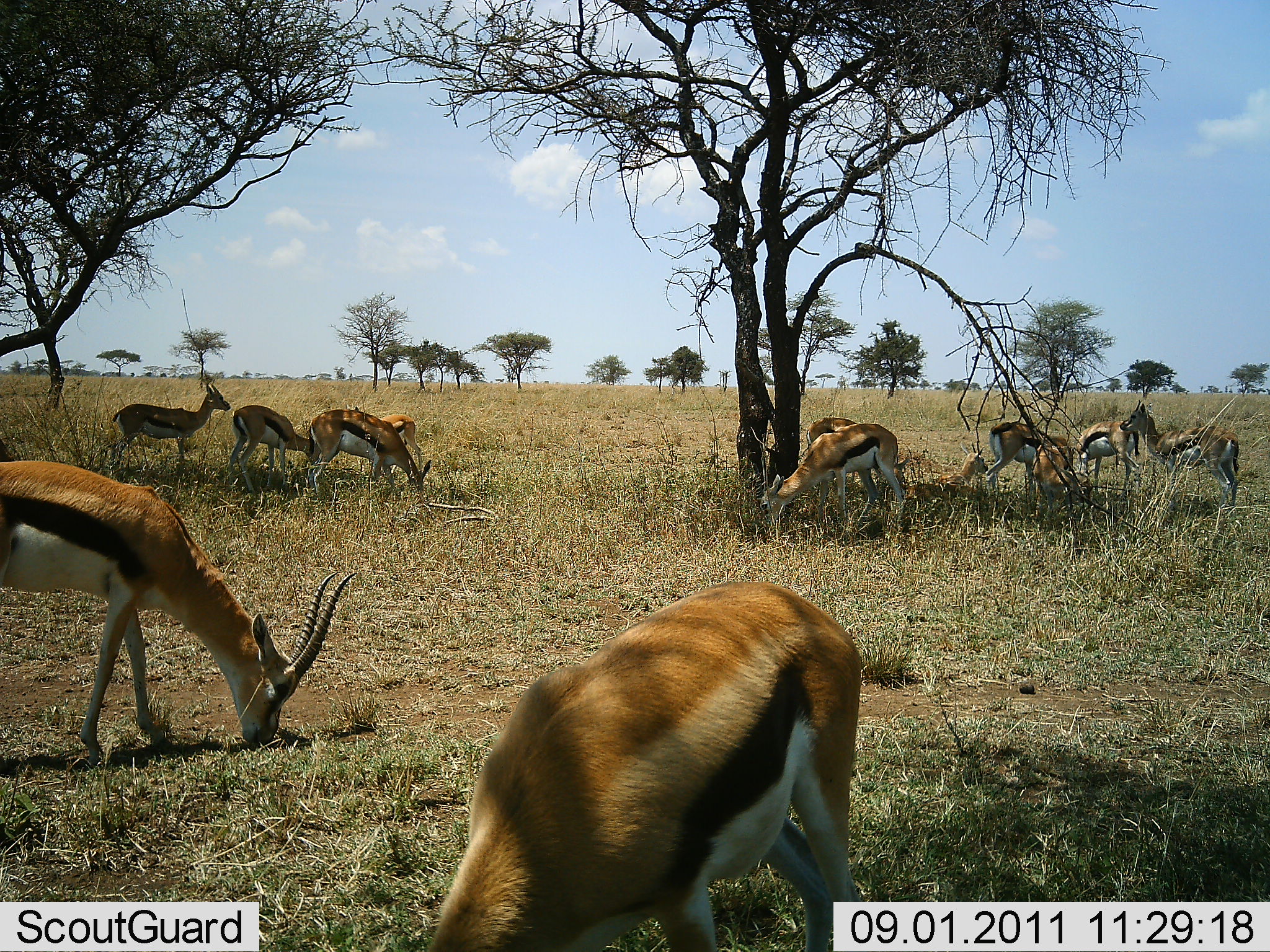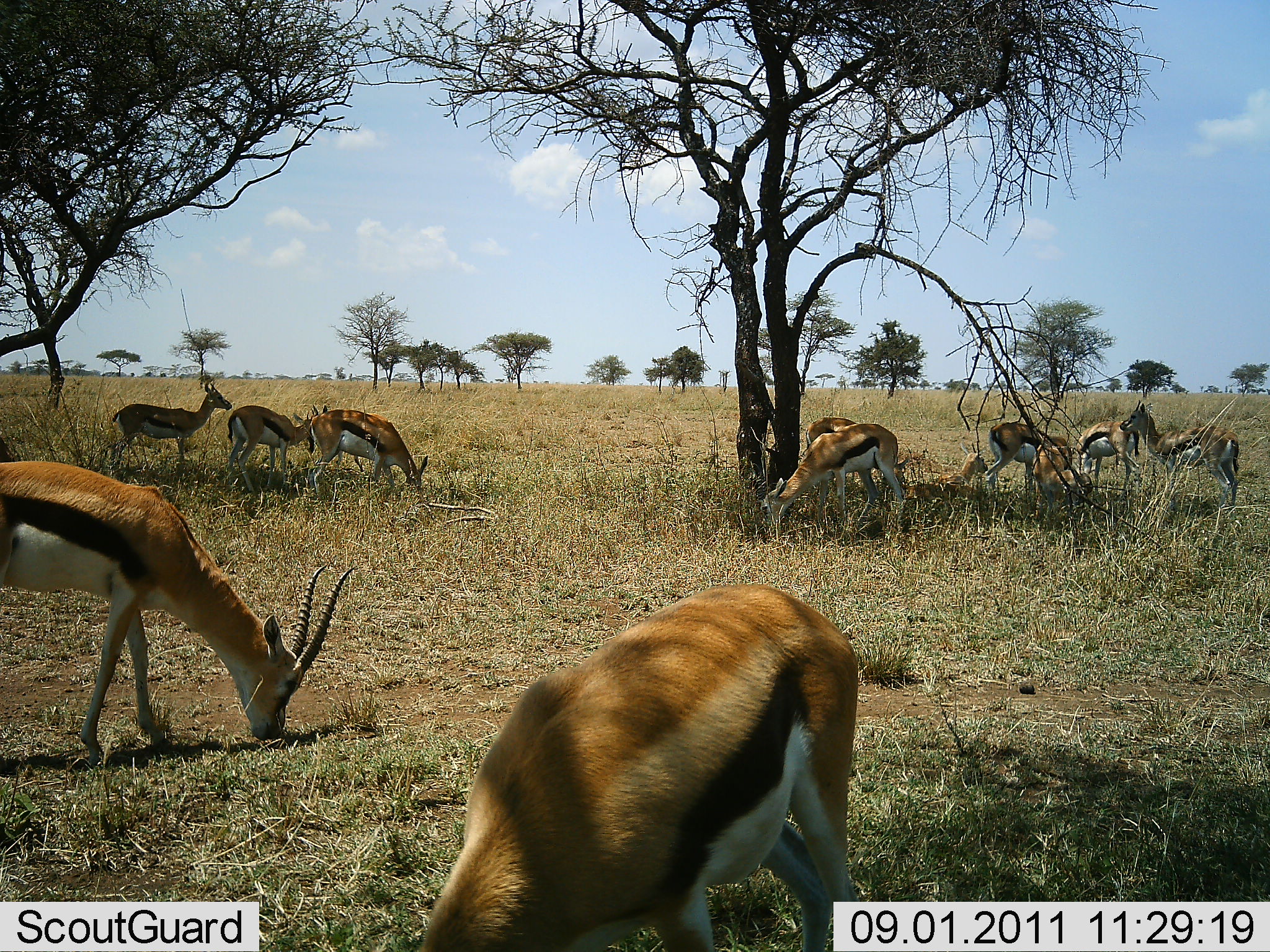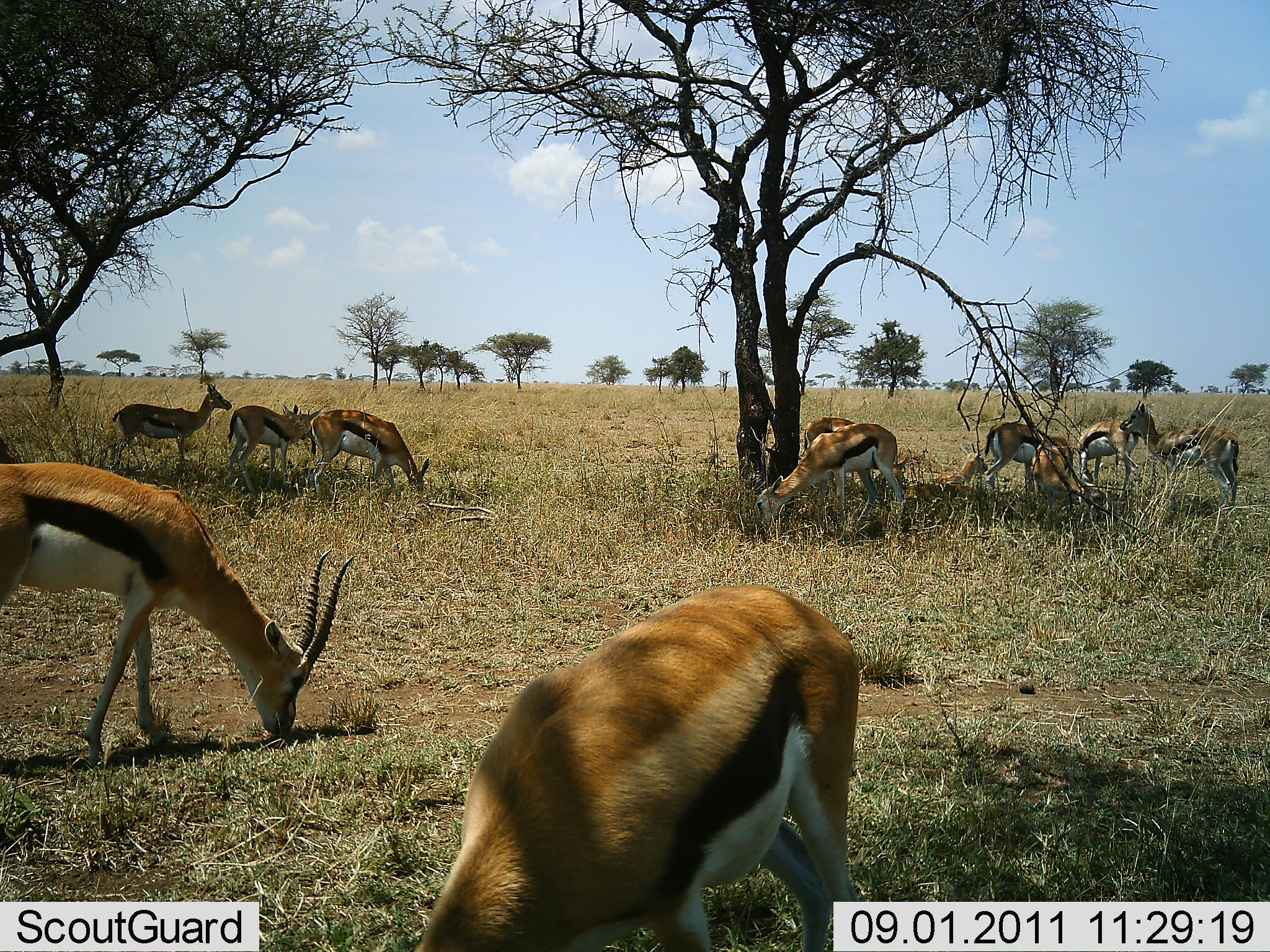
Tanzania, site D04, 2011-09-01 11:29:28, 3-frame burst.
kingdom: Animalia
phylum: Chordata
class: Mammalia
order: Artiodactyla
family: Bovidae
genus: Eudorcas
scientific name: Eudorcas thomsonii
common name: thomson's gazelle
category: gazellethomsons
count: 11-50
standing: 80%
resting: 10%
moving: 10%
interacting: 0%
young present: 0%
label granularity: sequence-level